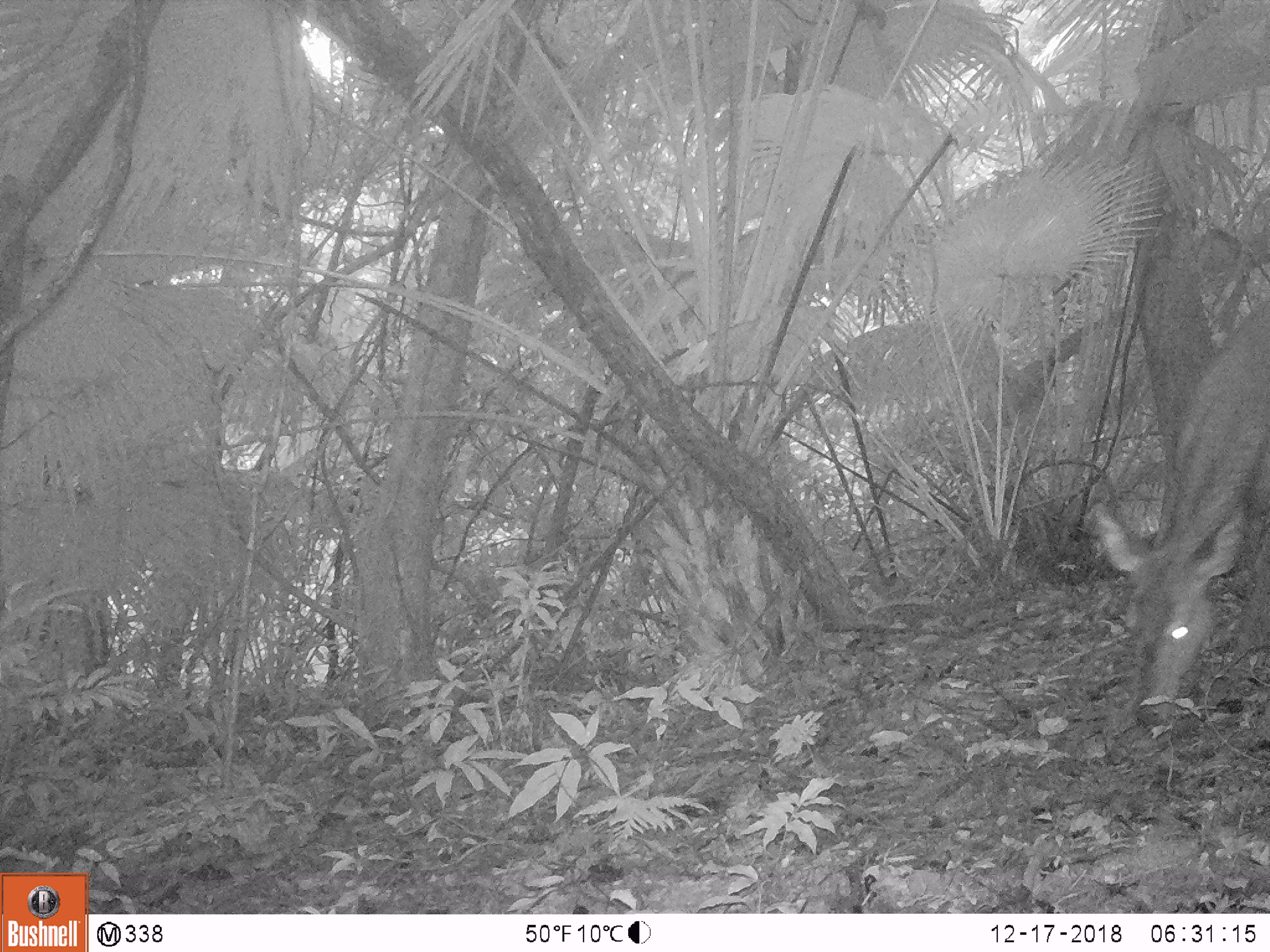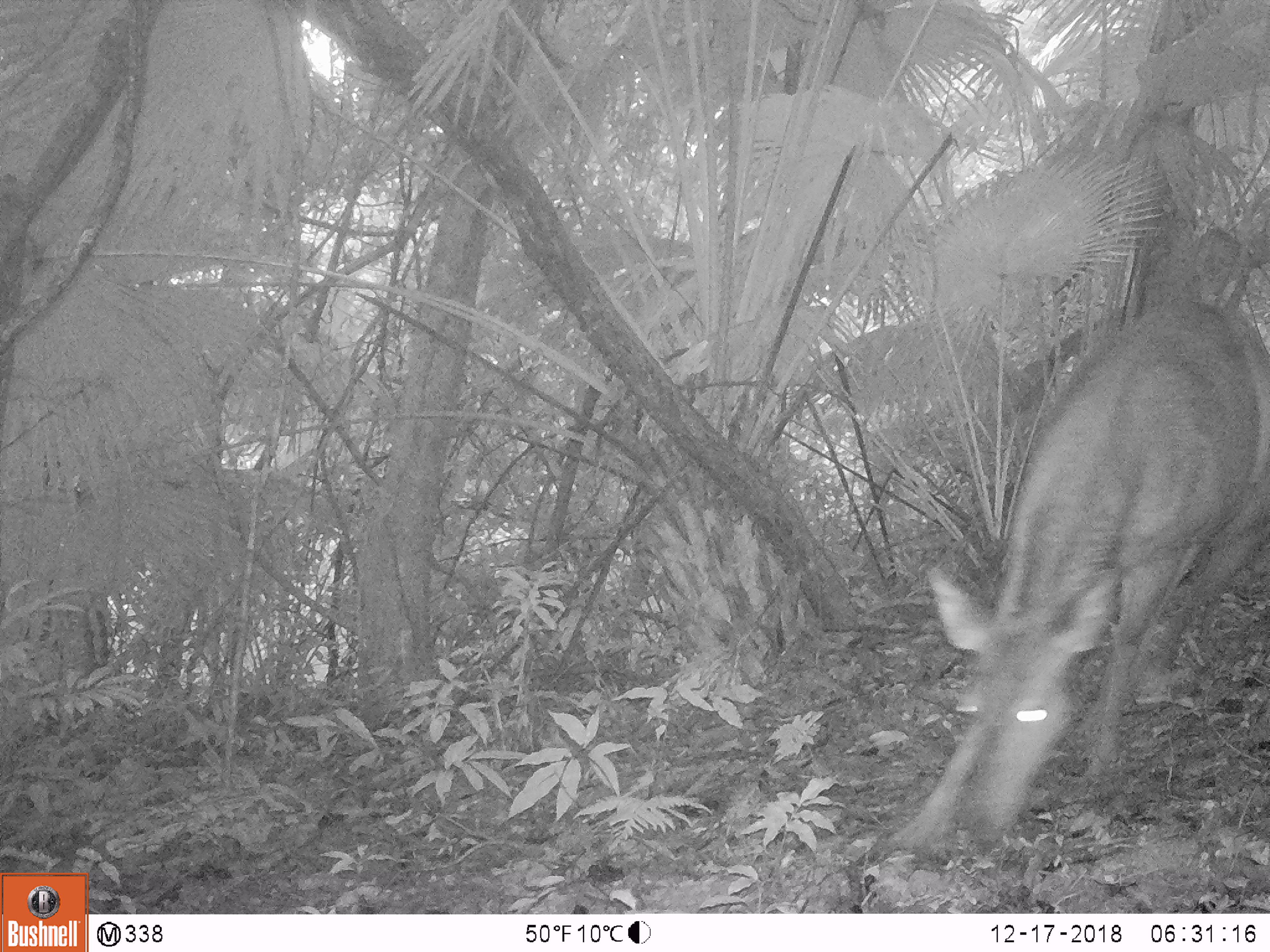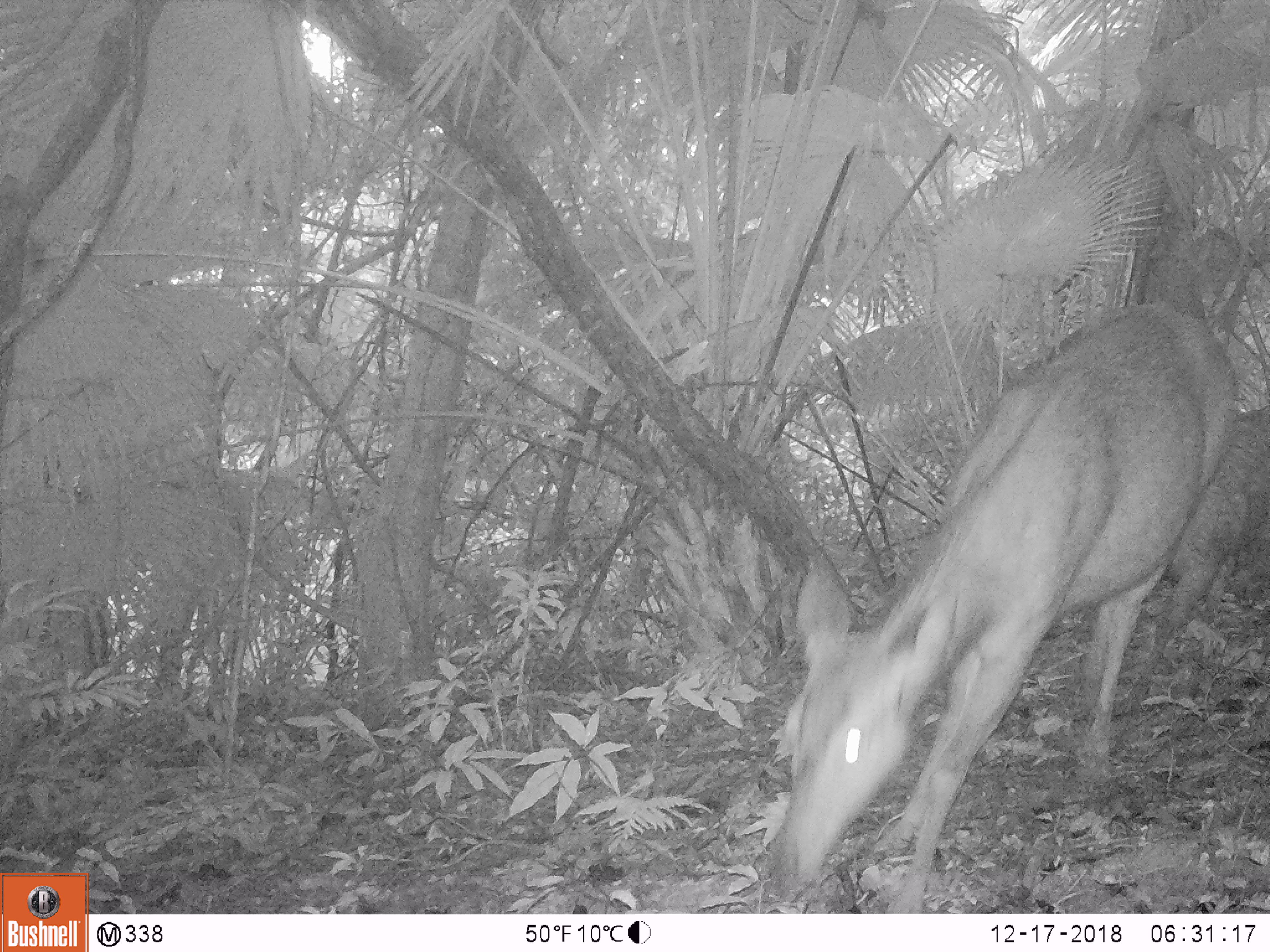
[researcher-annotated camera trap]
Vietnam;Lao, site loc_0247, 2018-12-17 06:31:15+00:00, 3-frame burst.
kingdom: Animalia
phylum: Chordata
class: Mammalia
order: Artiodactyla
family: Cervidae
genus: Rusa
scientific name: Rusa unicolor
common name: sambar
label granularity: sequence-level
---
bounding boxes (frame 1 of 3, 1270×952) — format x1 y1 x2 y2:
sambar: 1091 299 1270 726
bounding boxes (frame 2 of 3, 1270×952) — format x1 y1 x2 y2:
sambar: 880 293 1270 863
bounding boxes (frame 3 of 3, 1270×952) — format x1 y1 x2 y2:
sambar: 763 303 1240 915; 1114 403 1270 717